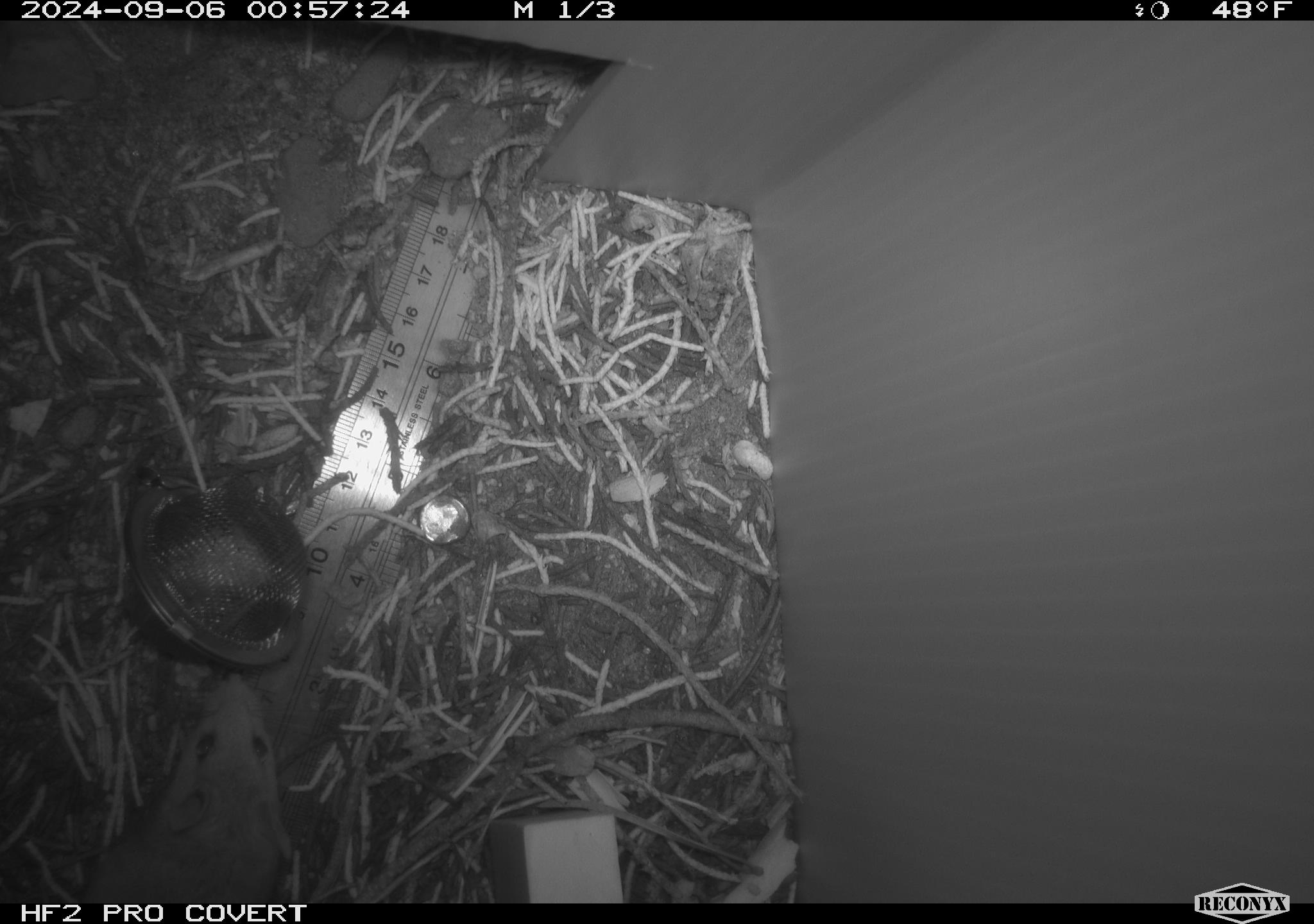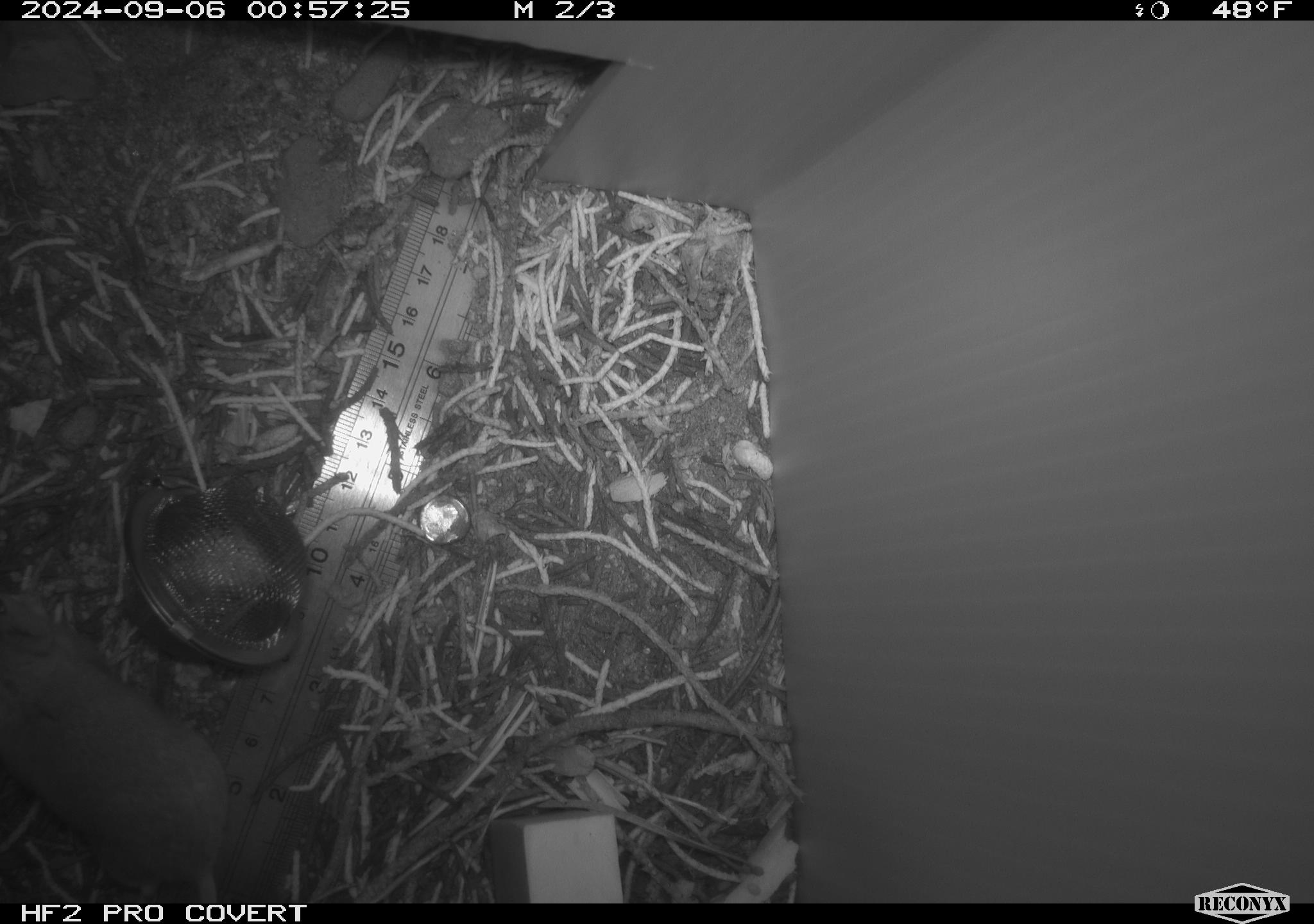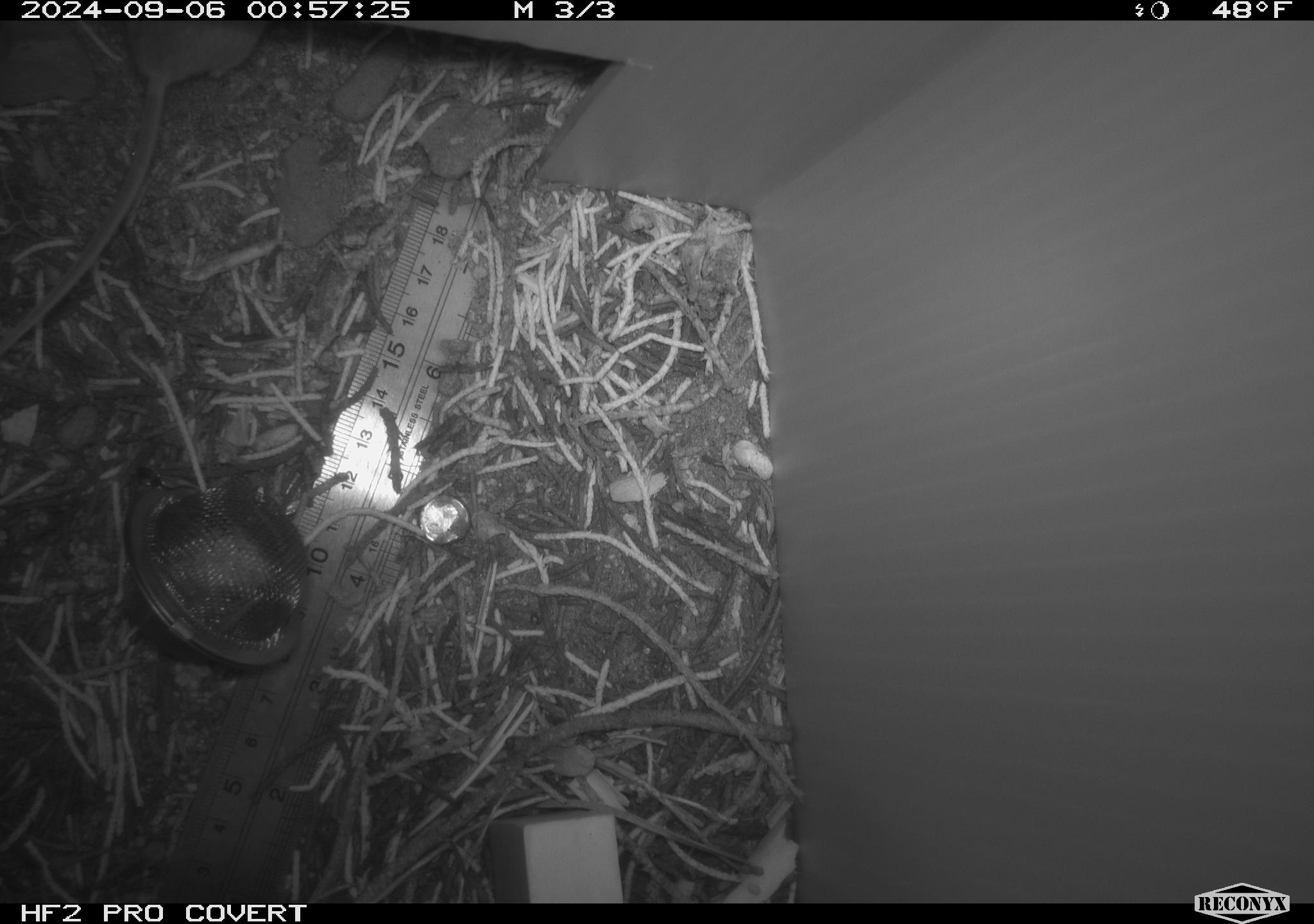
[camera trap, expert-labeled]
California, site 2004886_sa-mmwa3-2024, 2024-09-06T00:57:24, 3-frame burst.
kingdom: Animalia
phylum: Chordata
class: Mammalia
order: Rodentia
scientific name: Rodentia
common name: mouse species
Mouse species (Rodentia).